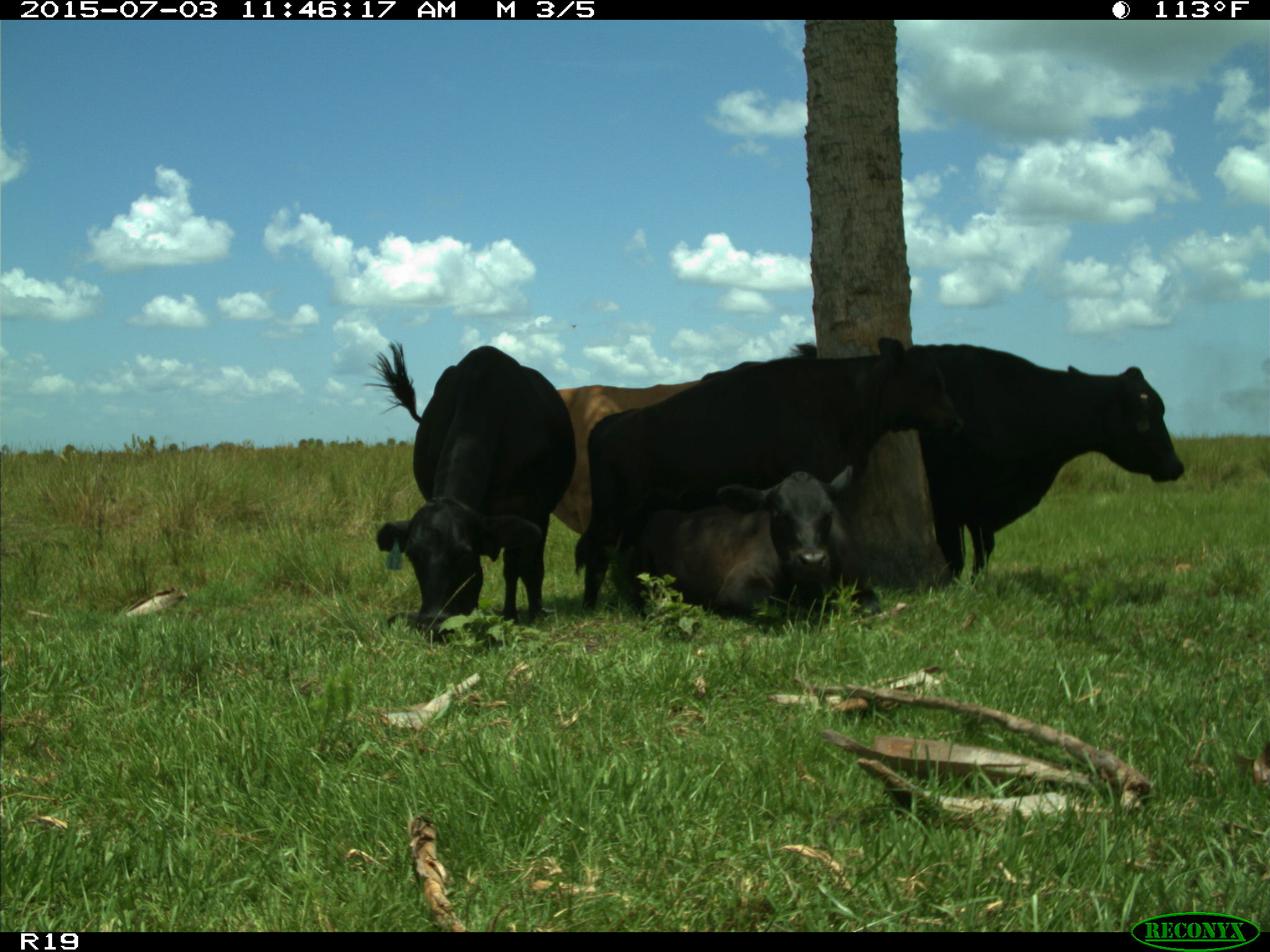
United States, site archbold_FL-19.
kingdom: Animalia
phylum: Chordata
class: Mammalia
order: Artiodactyla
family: Bovidae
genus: Bos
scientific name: Bos taurus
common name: domestic cow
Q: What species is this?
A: Bos taurus (domestic cow).